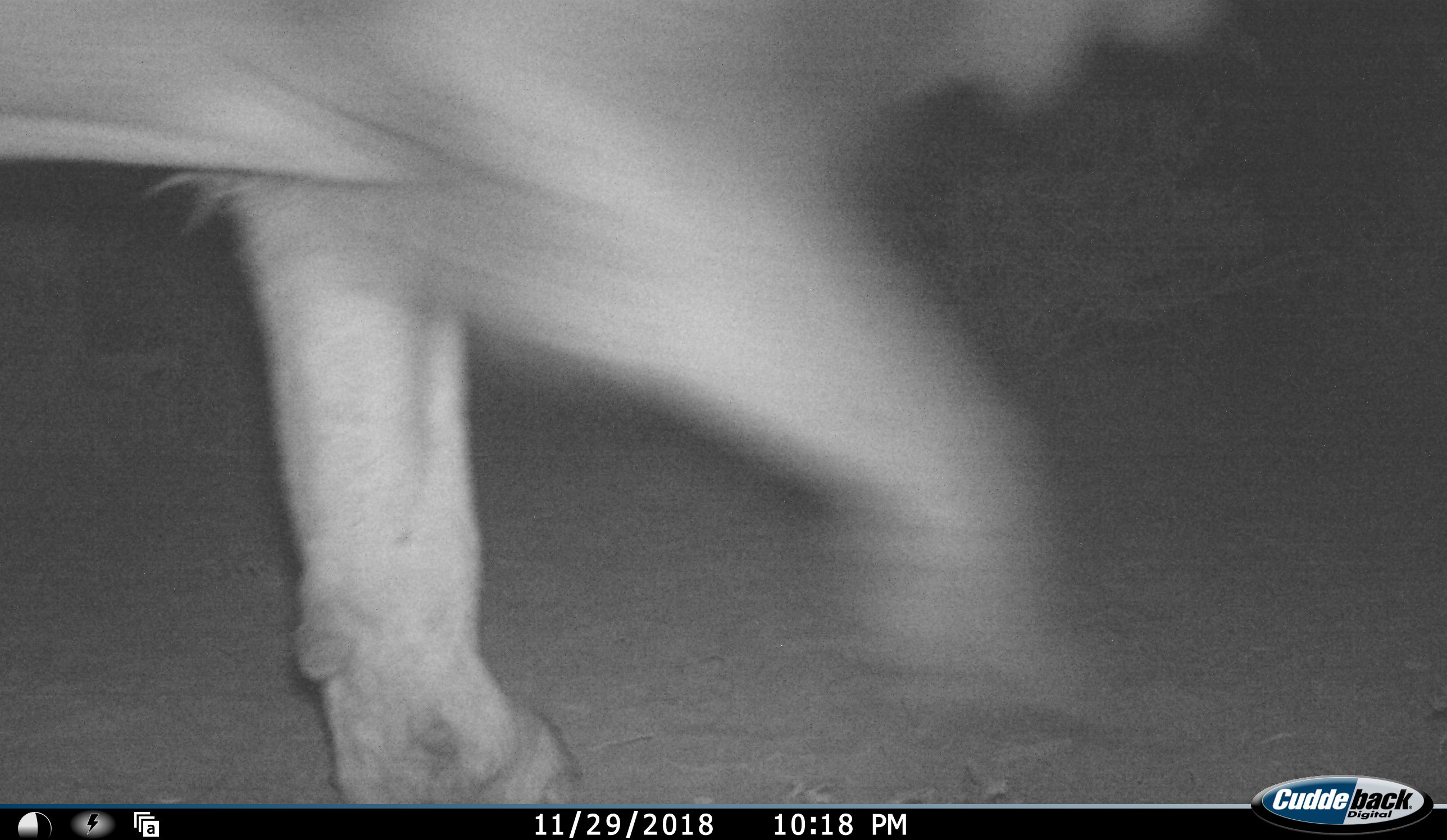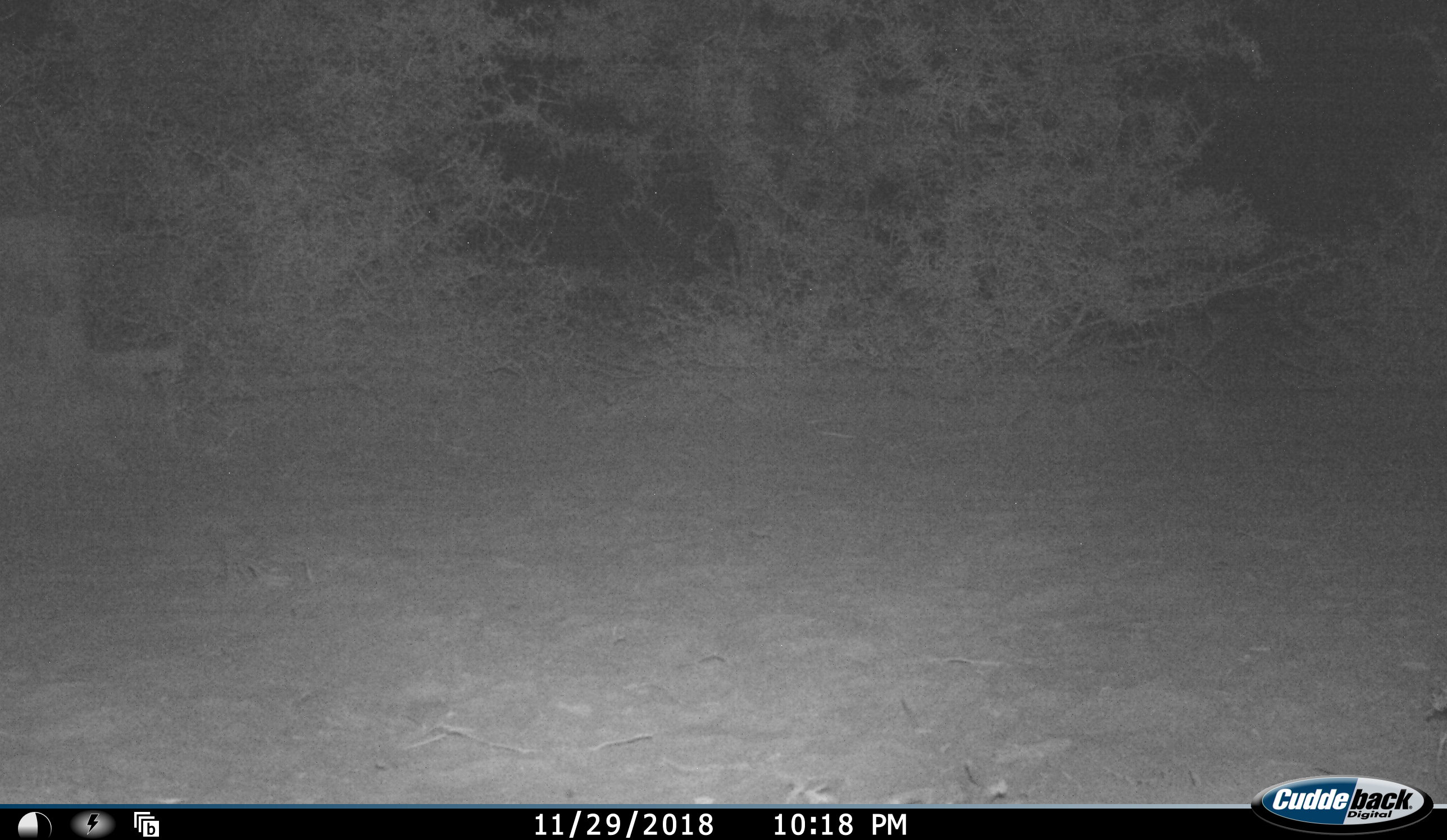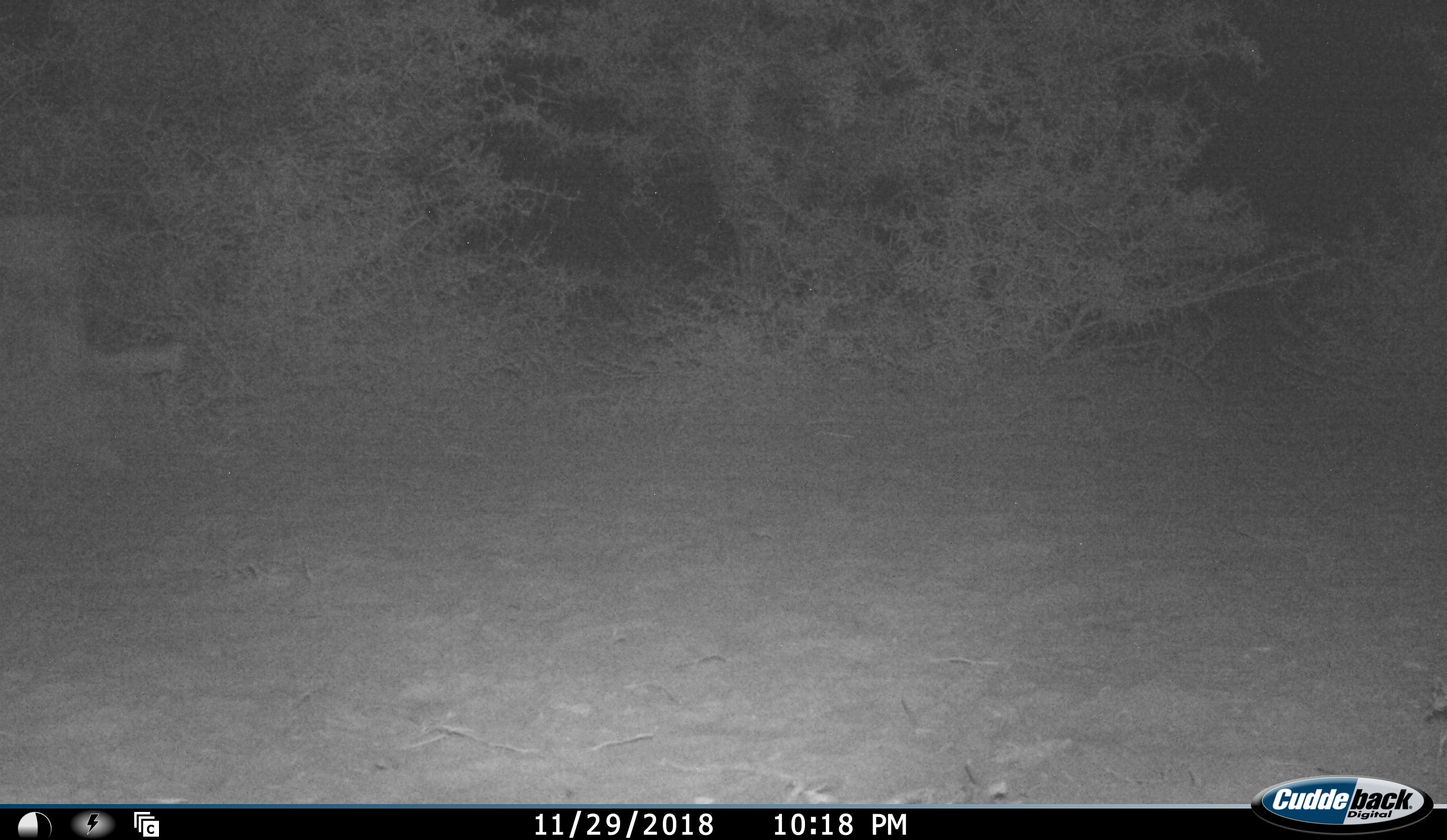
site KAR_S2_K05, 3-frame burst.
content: unidentified animal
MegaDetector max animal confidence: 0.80